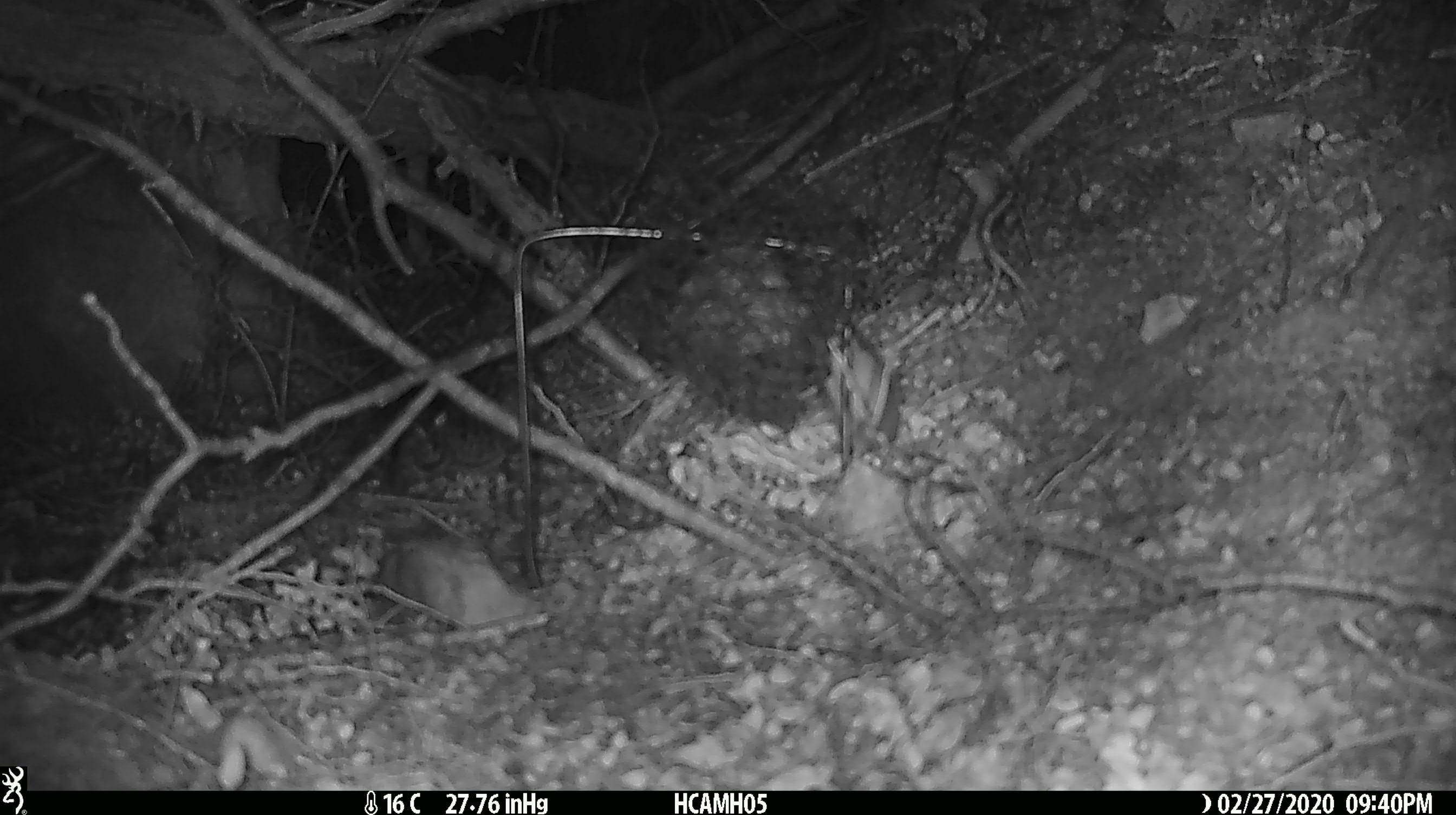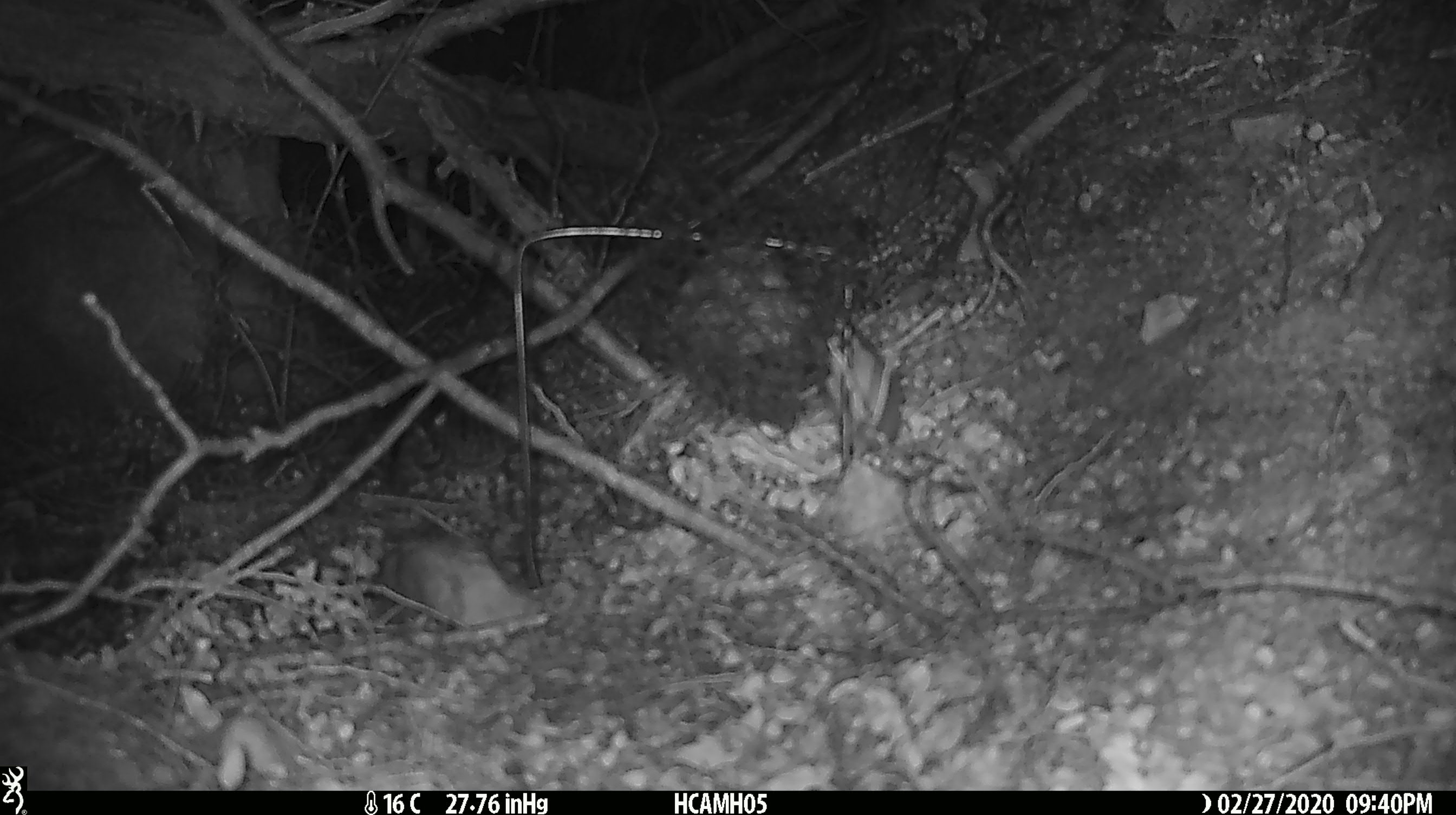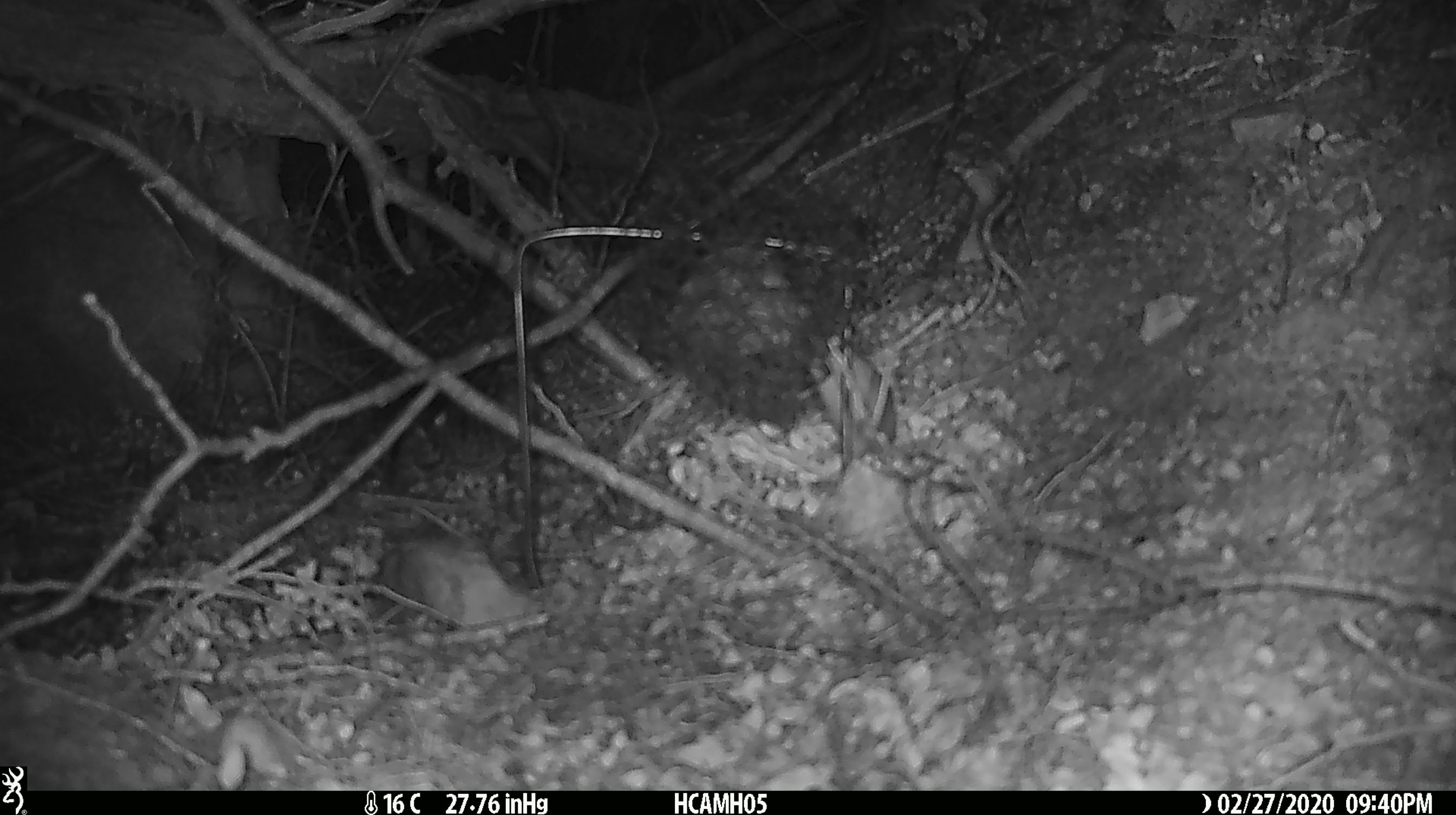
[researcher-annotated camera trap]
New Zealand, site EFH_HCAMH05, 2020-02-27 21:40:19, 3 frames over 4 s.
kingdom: Animalia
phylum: Chordata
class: Mammalia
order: Rodentia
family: Muridae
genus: Mus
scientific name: Mus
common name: mouse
Mouse (Mus).